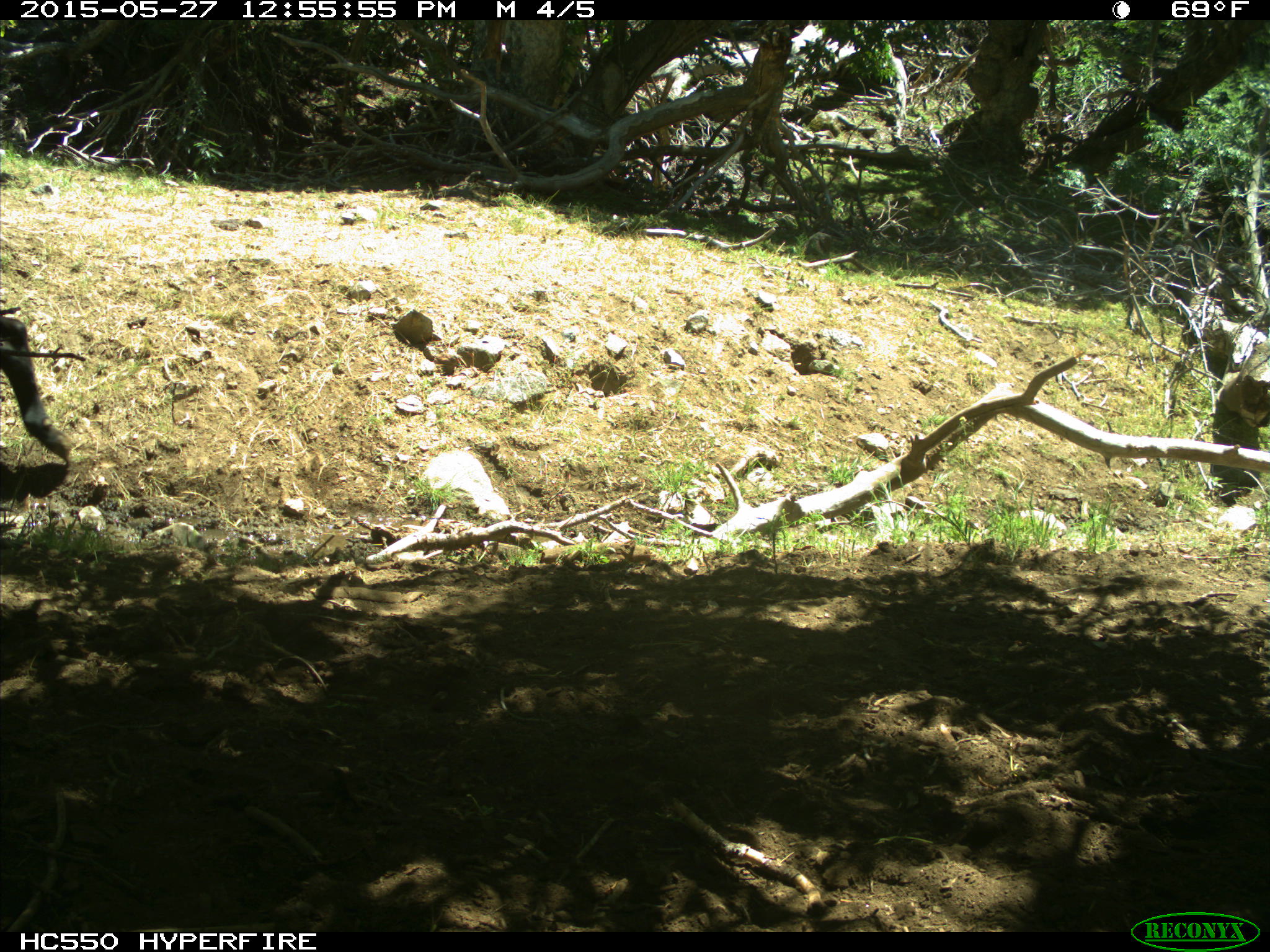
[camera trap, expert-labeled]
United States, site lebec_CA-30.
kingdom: Animalia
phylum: Chordata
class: Mammalia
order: Artiodactyla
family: Bovidae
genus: Bos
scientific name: Bos taurus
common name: domestic cow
Bos taurus (domestic cow).